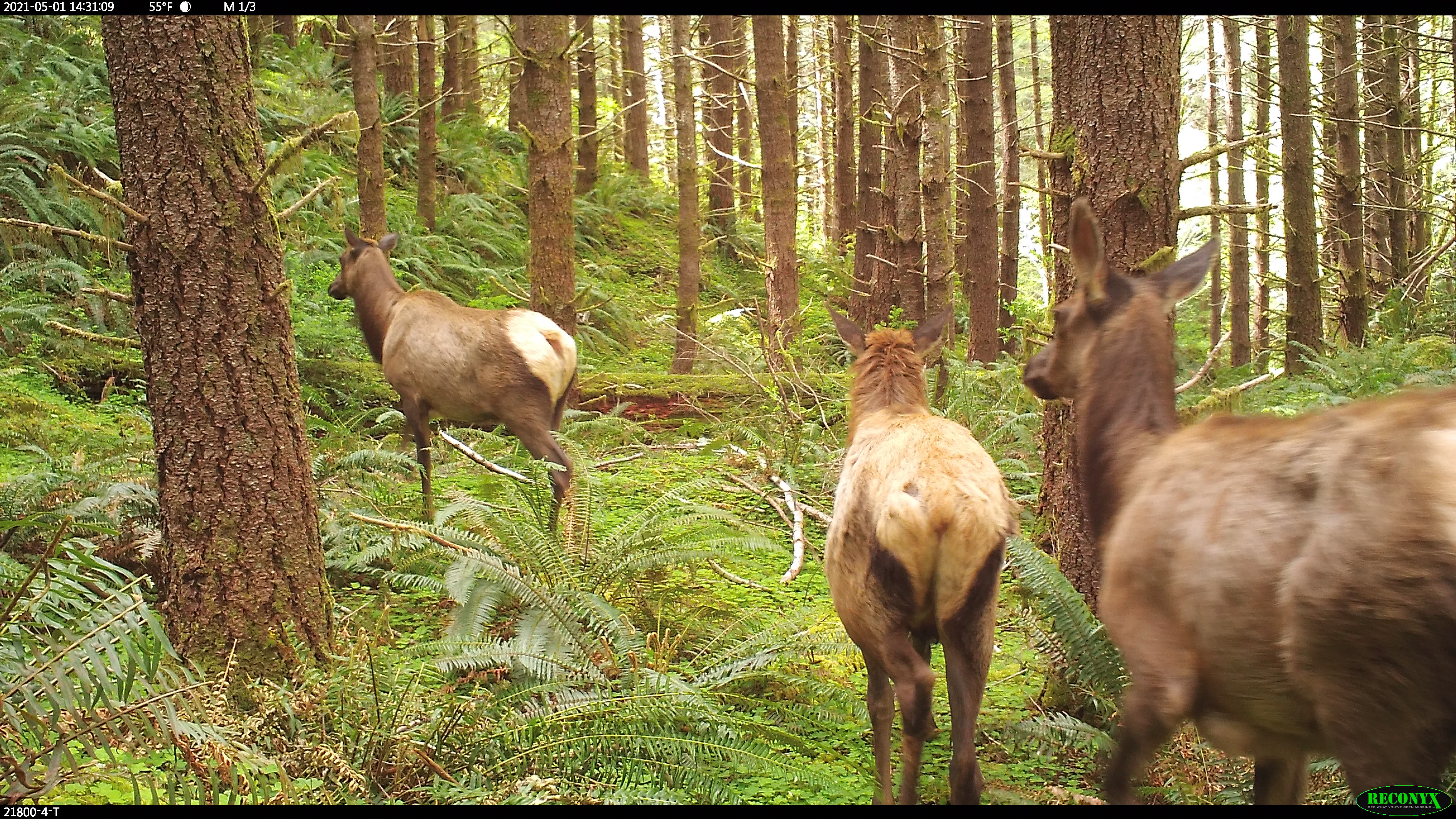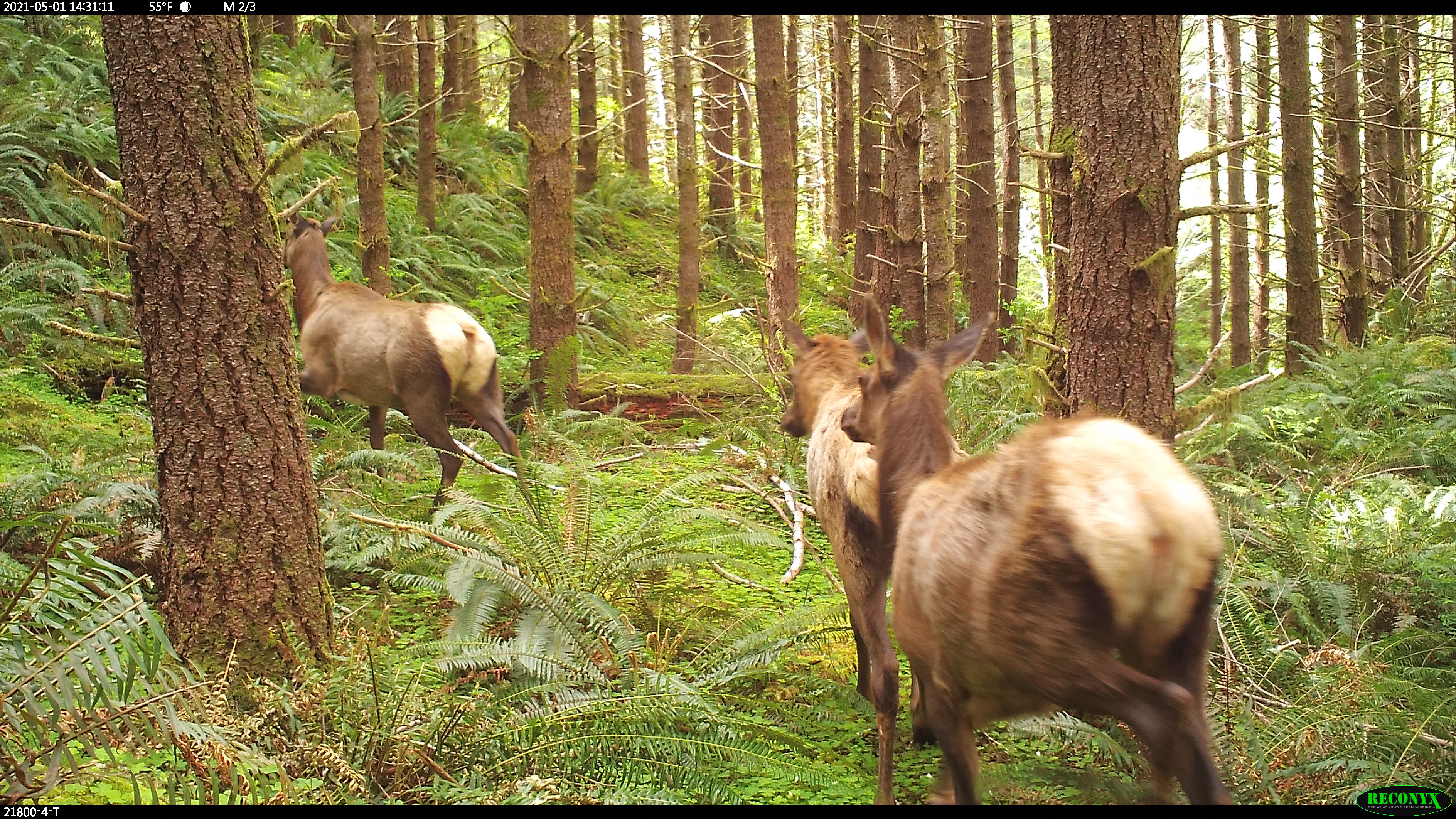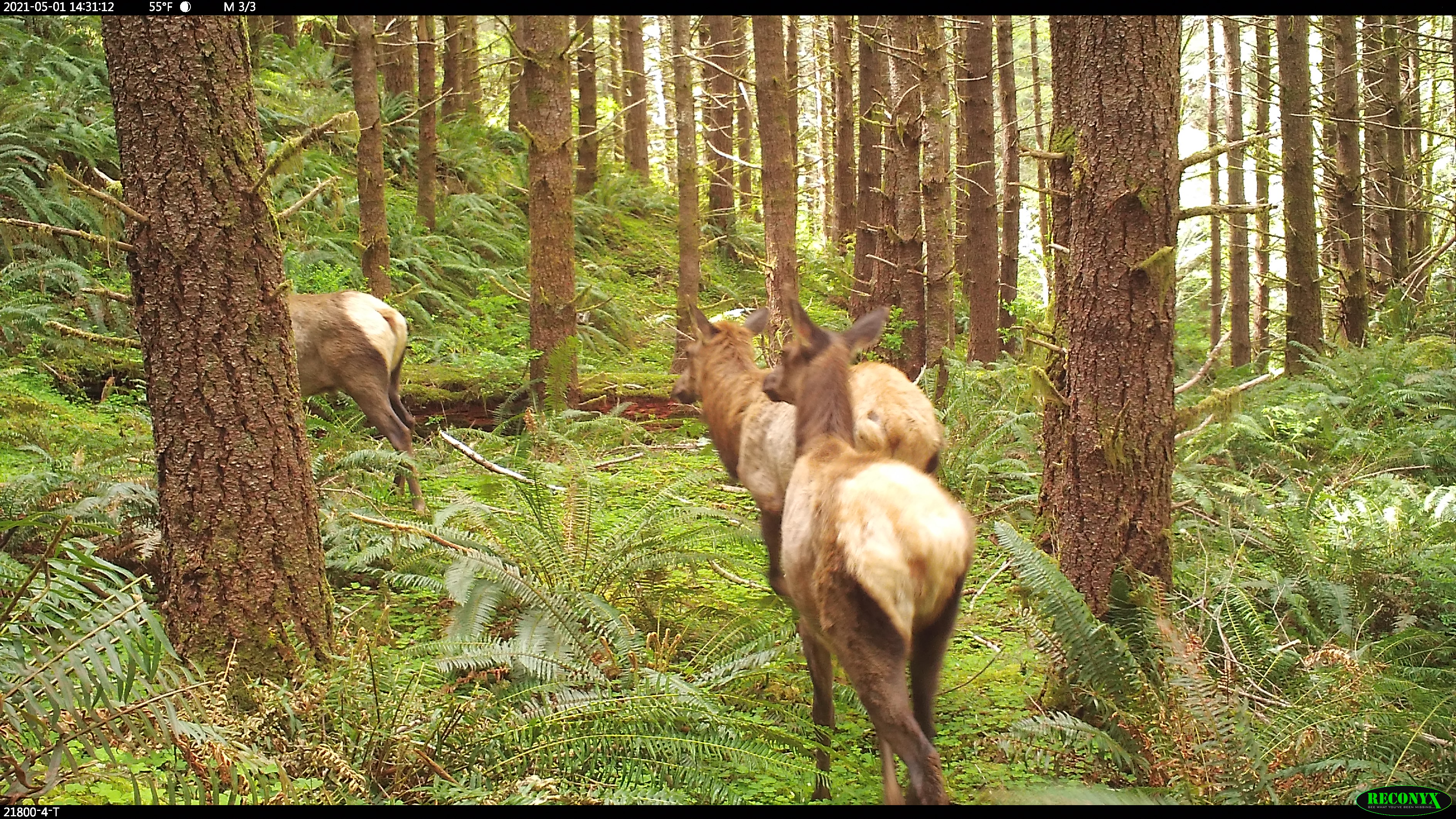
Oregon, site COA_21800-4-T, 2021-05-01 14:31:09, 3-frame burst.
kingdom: Animalia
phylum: Chordata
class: Mammalia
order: Artiodactyla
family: Cervidae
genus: Cervus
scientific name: Cervus canadensis roosevelti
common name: roosevelt elk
Roosevelt elk (Cervus canadensis roosevelti).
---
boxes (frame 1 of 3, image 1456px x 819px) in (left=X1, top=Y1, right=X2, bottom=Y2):
roosevelt elk: (left=1015, top=191, right=1455, bottom=785); (left=800, top=288, right=1034, bottom=804); (left=313, top=209, right=605, bottom=561)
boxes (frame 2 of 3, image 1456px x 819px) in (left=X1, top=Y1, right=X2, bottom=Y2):
roosevelt elk: (left=836, top=284, right=1254, bottom=804); (left=748, top=290, right=978, bottom=804); (left=266, top=187, right=562, bottom=543)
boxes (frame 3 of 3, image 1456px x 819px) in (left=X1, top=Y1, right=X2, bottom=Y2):
roosevelt elk: (left=747, top=277, right=989, bottom=807); (left=642, top=287, right=967, bottom=622); (left=262, top=273, right=450, bottom=537)